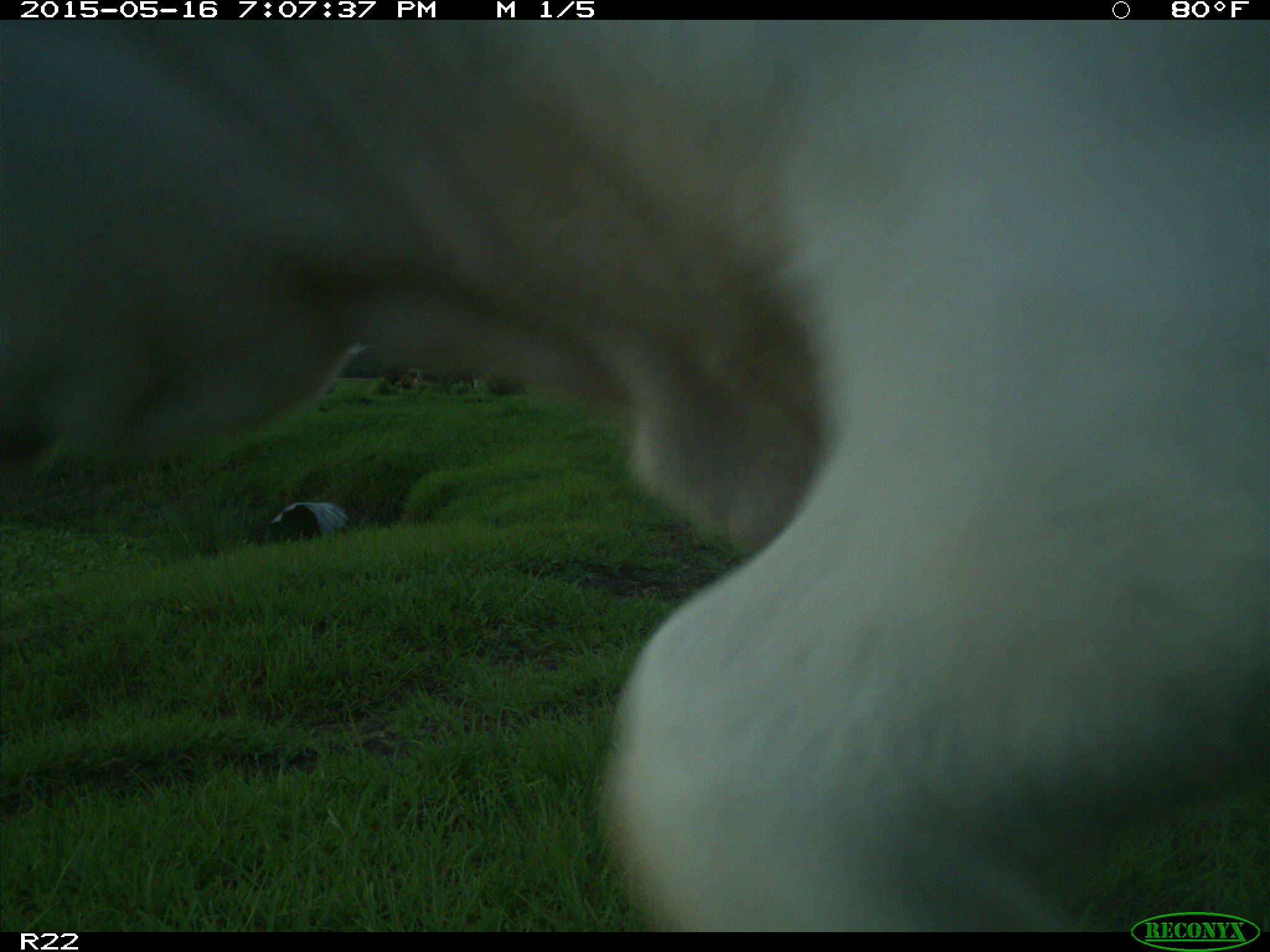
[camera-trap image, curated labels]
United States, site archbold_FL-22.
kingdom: Animalia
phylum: Chordata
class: Mammalia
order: Artiodactyla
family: Bovidae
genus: Bos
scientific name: Bos taurus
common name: domestic cow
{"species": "Bos taurus (domestic cow)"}